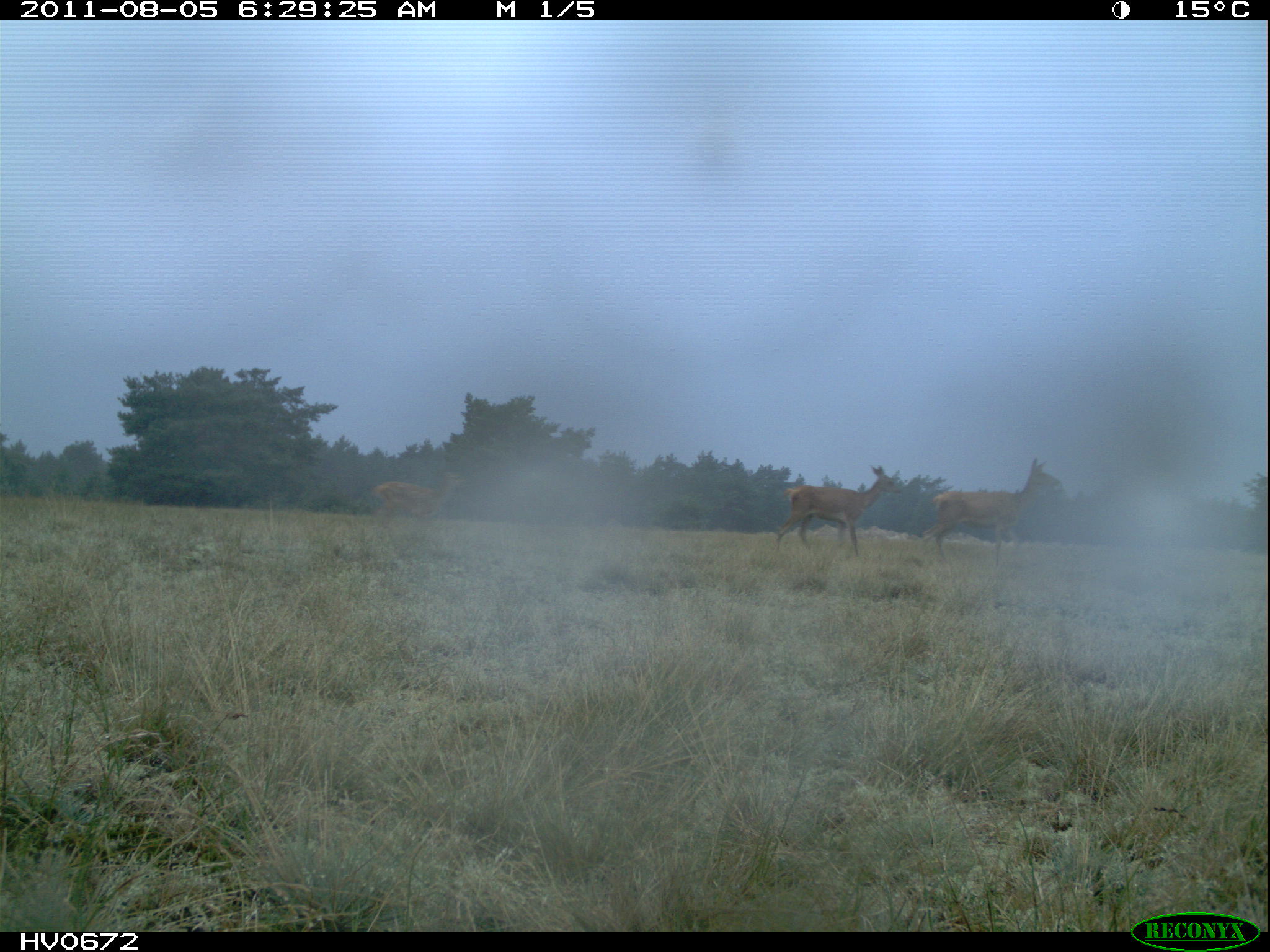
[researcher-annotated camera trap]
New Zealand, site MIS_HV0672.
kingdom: Animalia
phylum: Chordata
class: Mammalia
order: Artiodactyla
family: Cervidae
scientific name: Cervidae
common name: deer